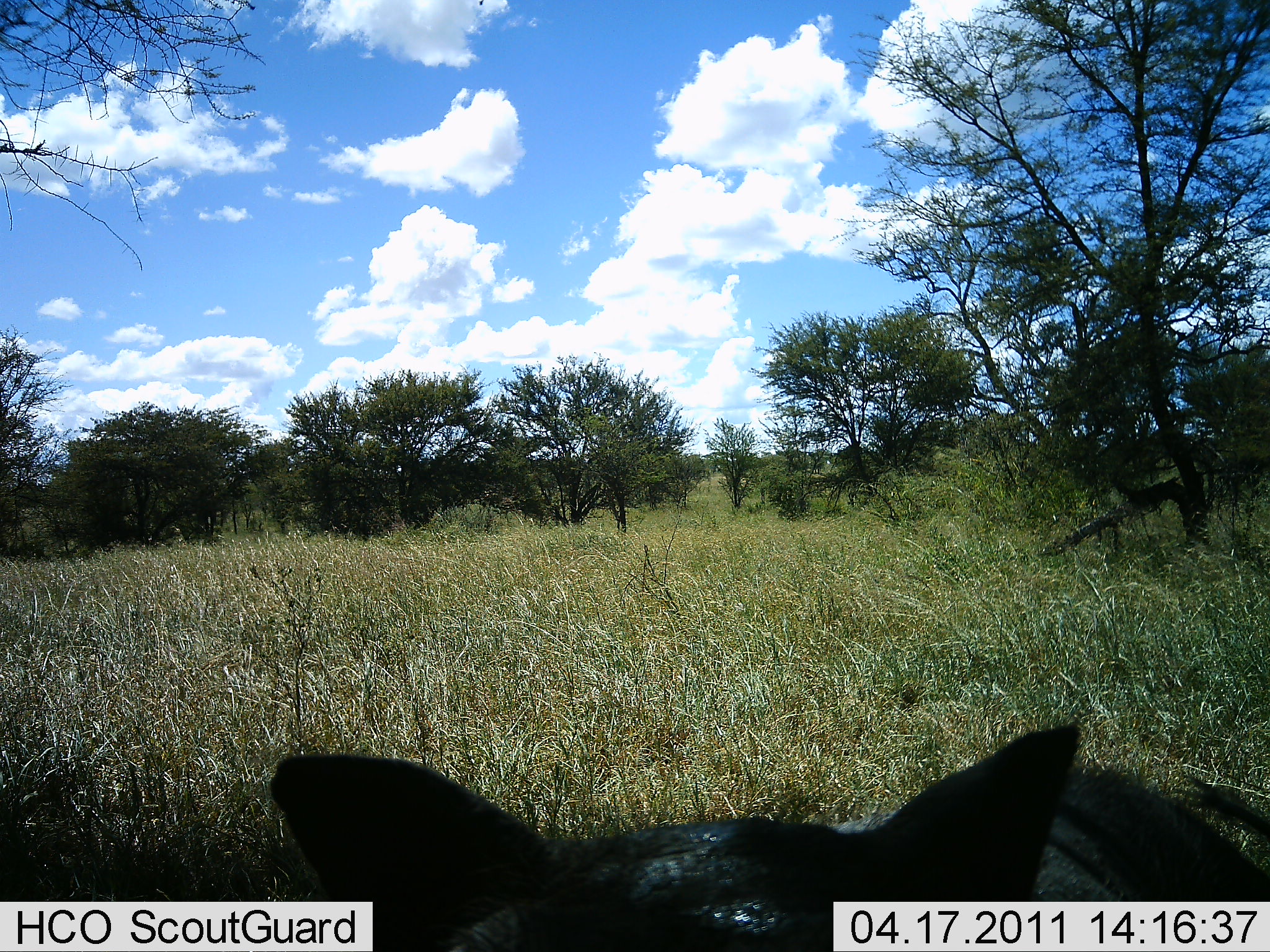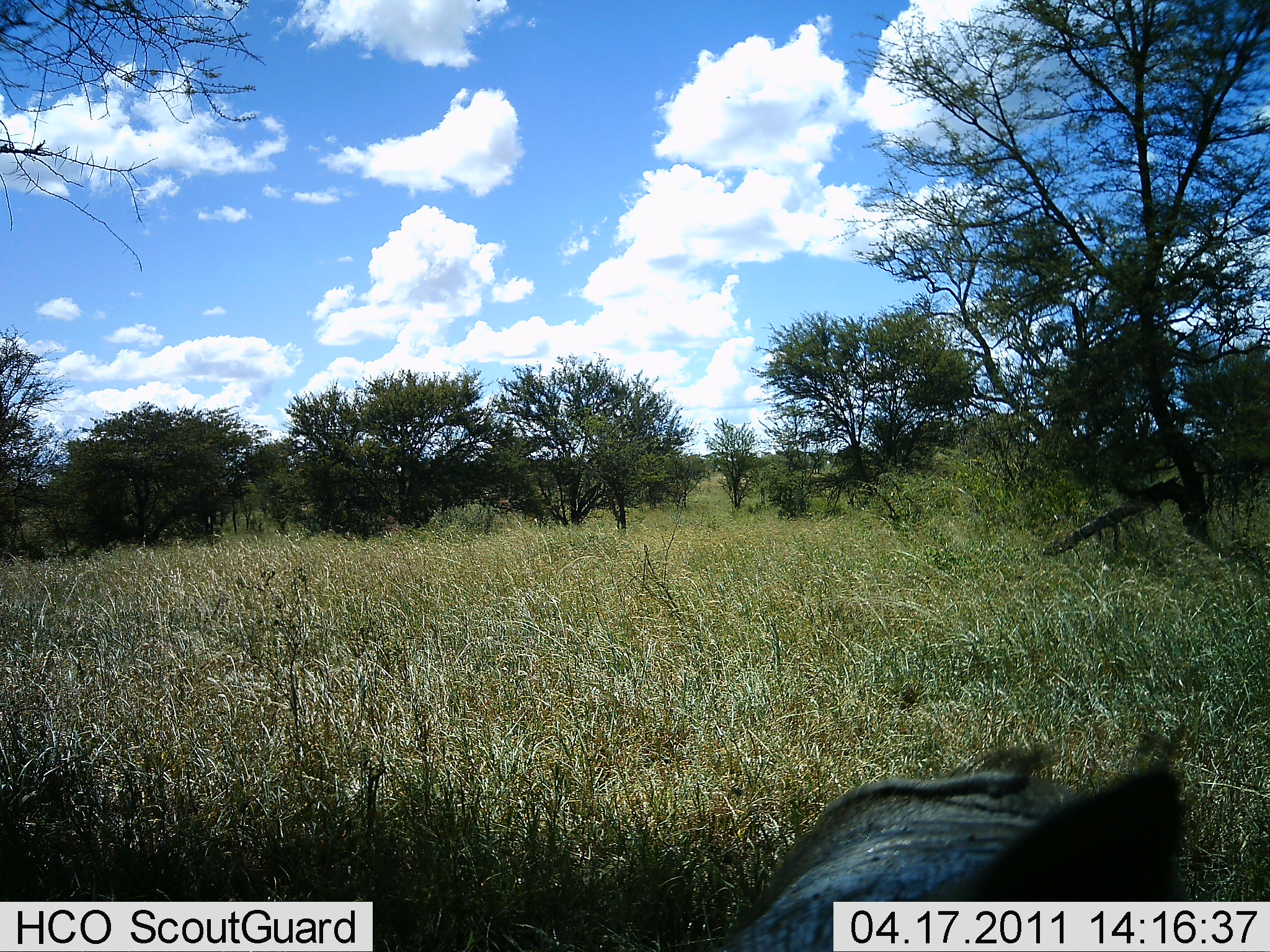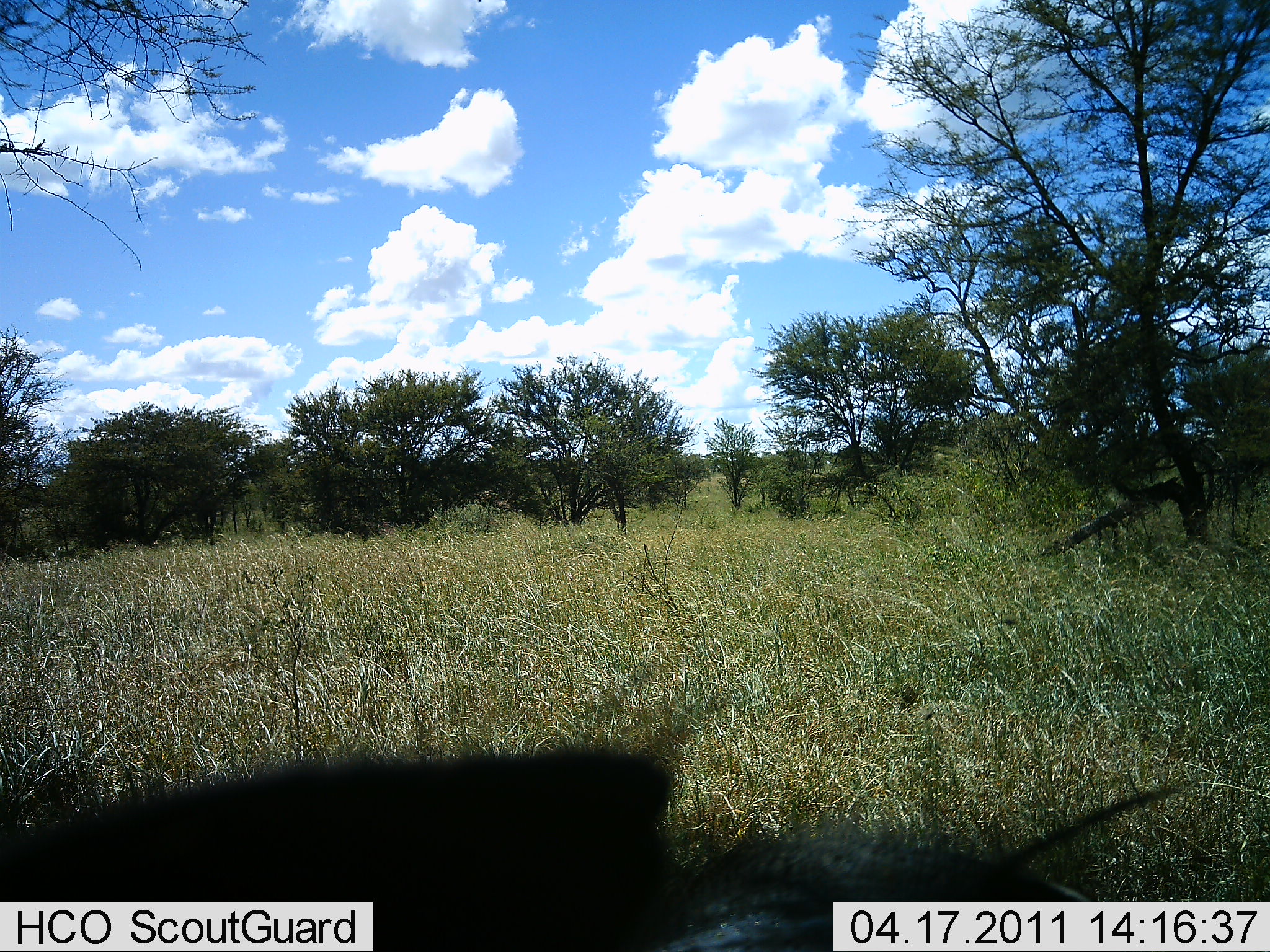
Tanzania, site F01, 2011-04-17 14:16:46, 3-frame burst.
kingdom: Animalia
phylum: Chordata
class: Mammalia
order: Artiodactyla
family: Suidae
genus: Phacochoerus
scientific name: Phacochoerus africanus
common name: warthog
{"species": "warthog (Phacochoerus africanus)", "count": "1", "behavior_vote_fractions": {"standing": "40%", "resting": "0%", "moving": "50%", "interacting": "10%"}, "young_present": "0%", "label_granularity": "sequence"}